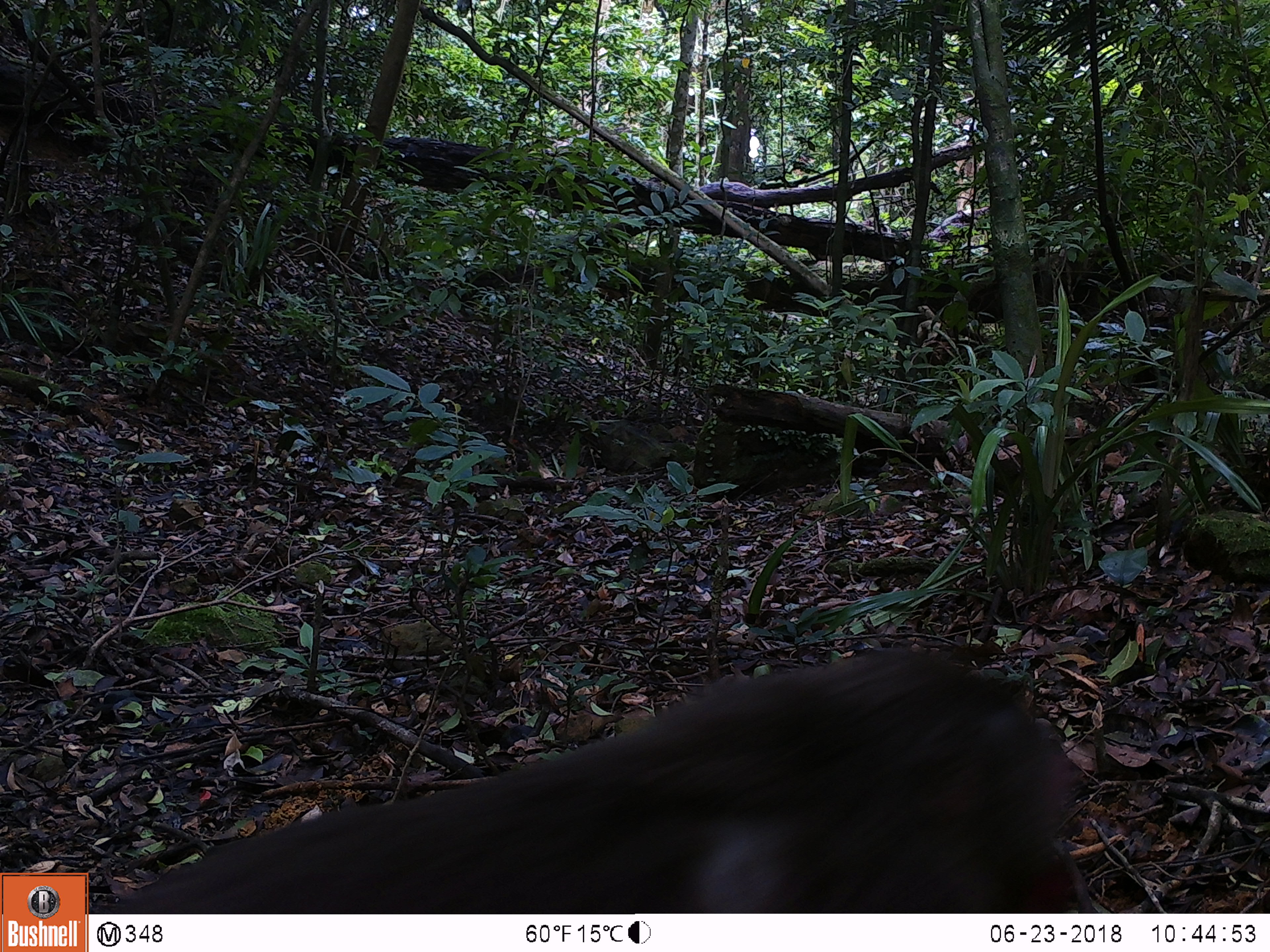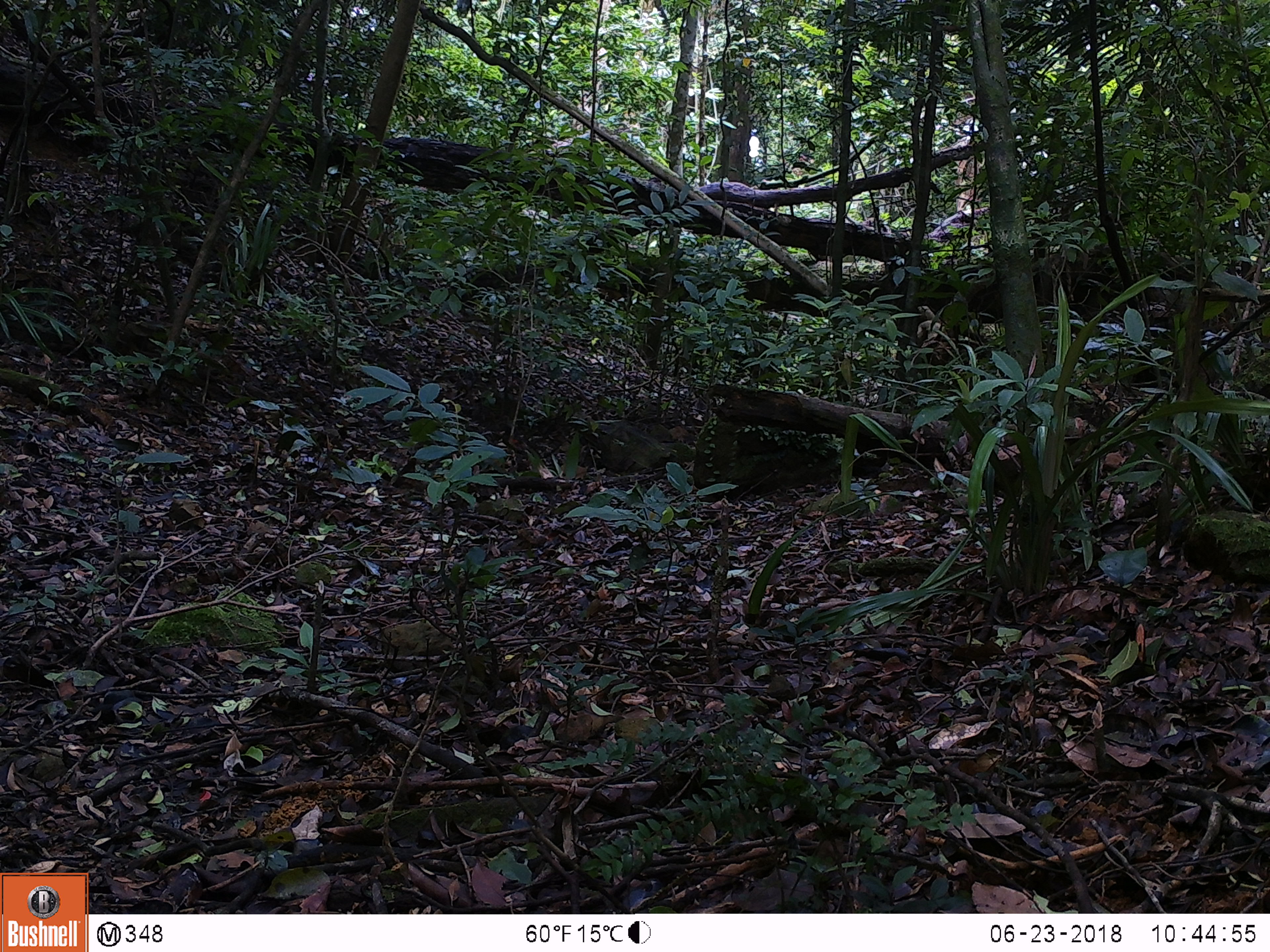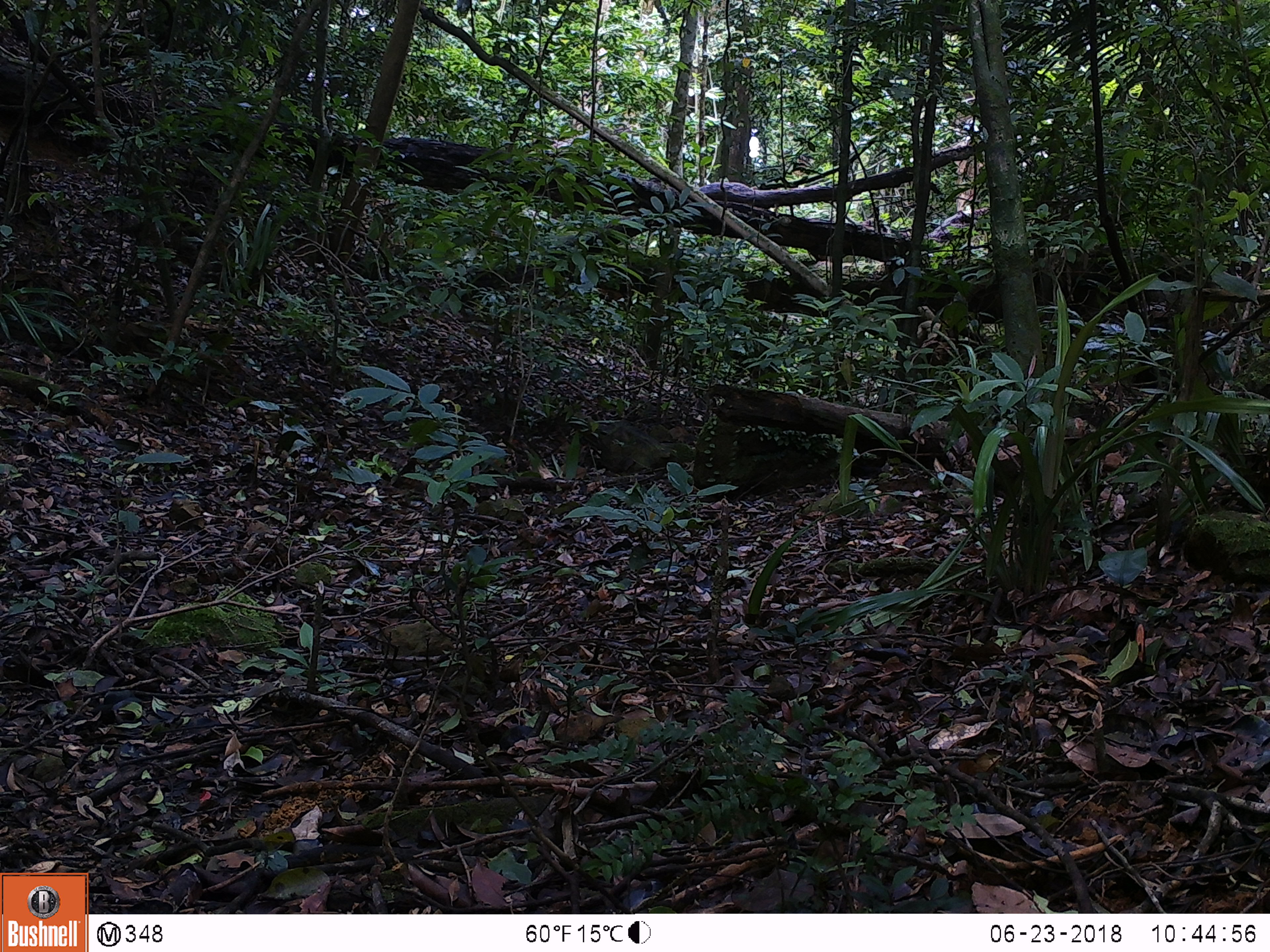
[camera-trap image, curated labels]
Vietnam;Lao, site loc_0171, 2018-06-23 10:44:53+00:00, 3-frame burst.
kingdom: Animalia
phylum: Chordata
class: Mammalia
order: Primates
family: Cercopithecidae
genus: Macaca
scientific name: Macaca arctoides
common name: stump-tailed macaque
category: stump tailed macaque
Stump tailed macaque (stump-tailed macaque) (Macaca arctoides). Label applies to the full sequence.